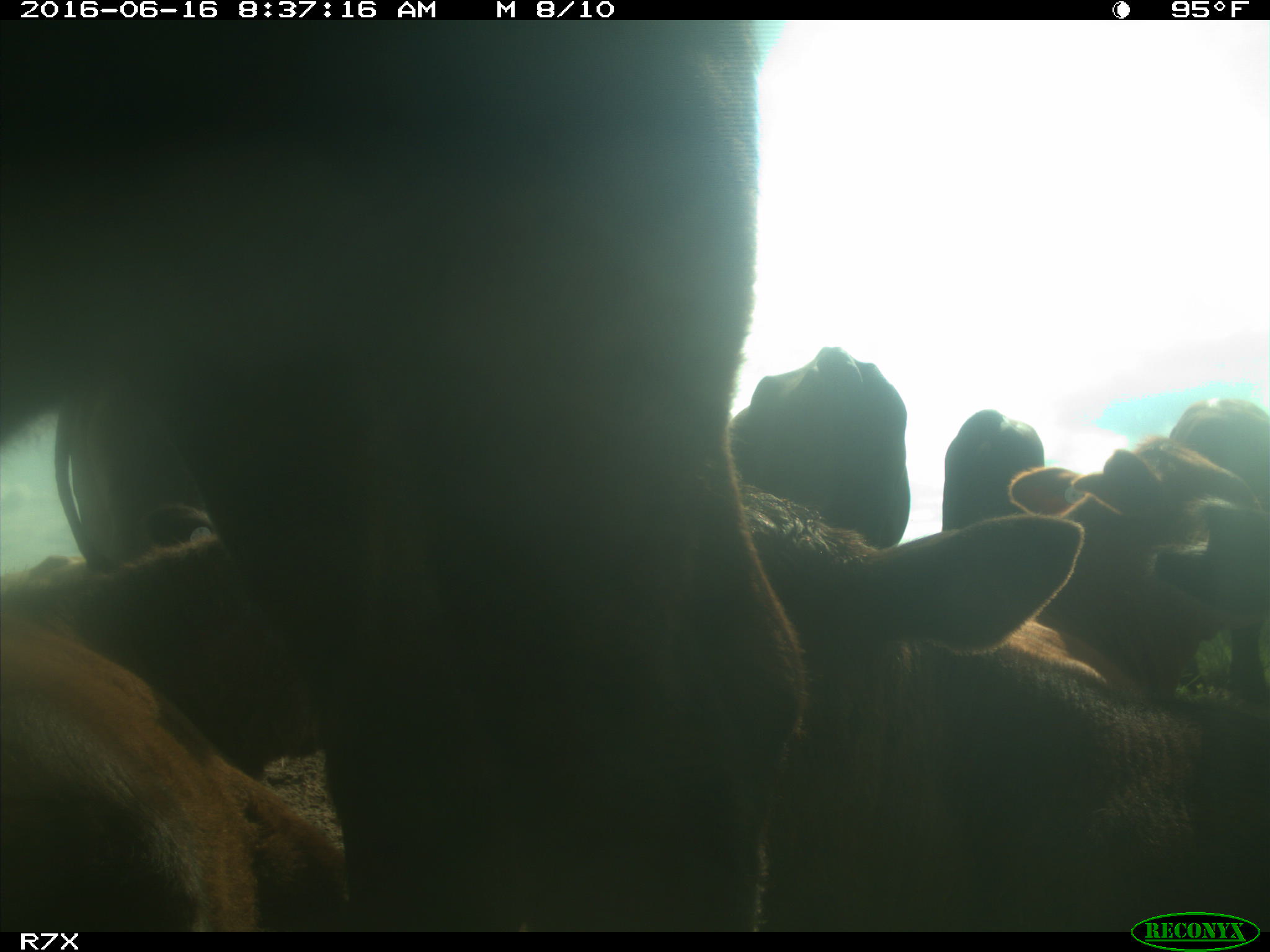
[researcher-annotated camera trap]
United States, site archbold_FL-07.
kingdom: Animalia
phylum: Chordata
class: Mammalia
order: Artiodactyla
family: Bovidae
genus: Bos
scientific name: Bos taurus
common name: domestic cow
Bos taurus (domestic cow).